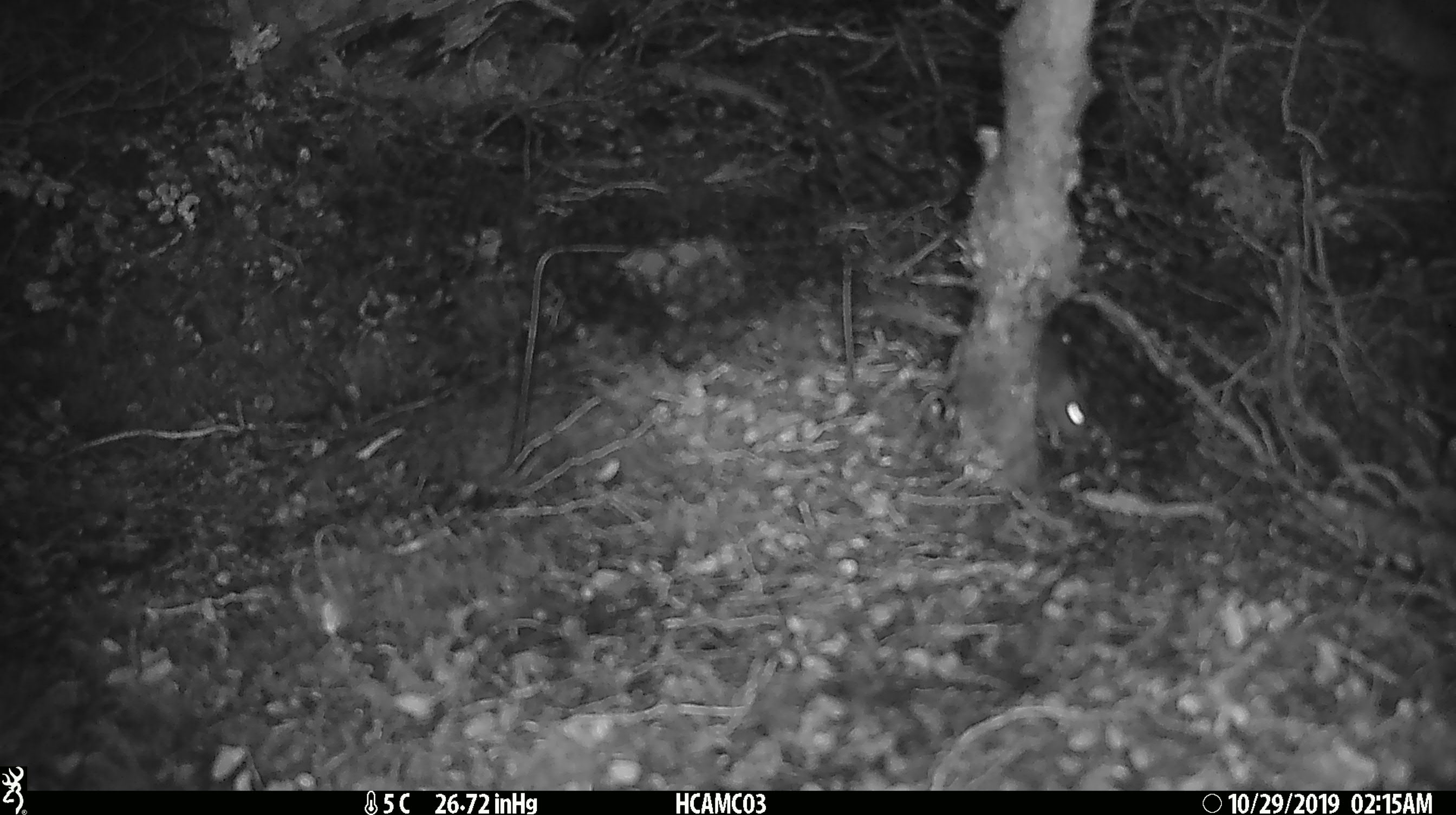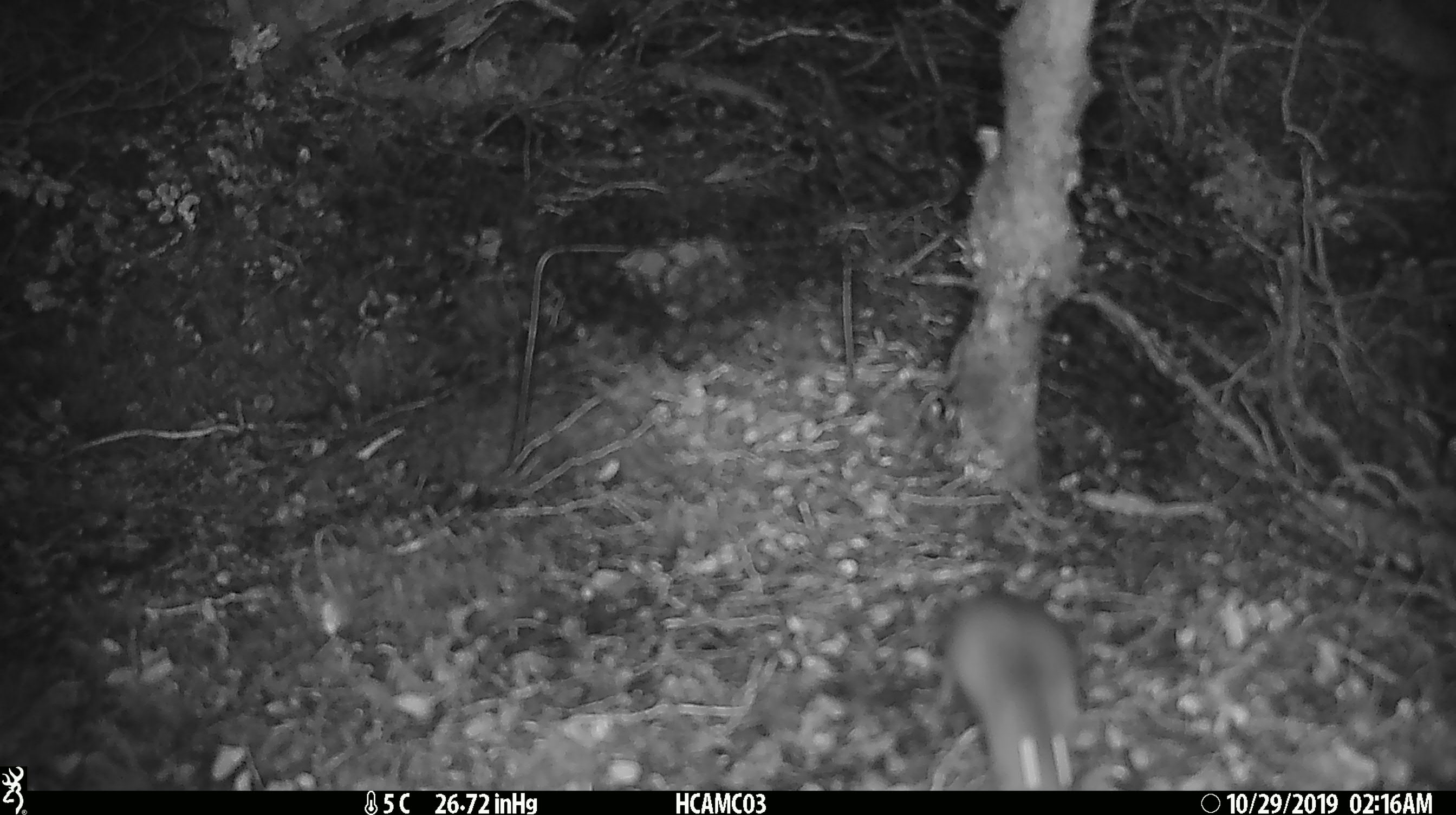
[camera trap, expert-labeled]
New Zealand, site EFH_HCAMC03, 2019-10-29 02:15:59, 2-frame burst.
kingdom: Animalia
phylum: Chordata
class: Mammalia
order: Rodentia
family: Muridae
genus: Mus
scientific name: Mus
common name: mouse